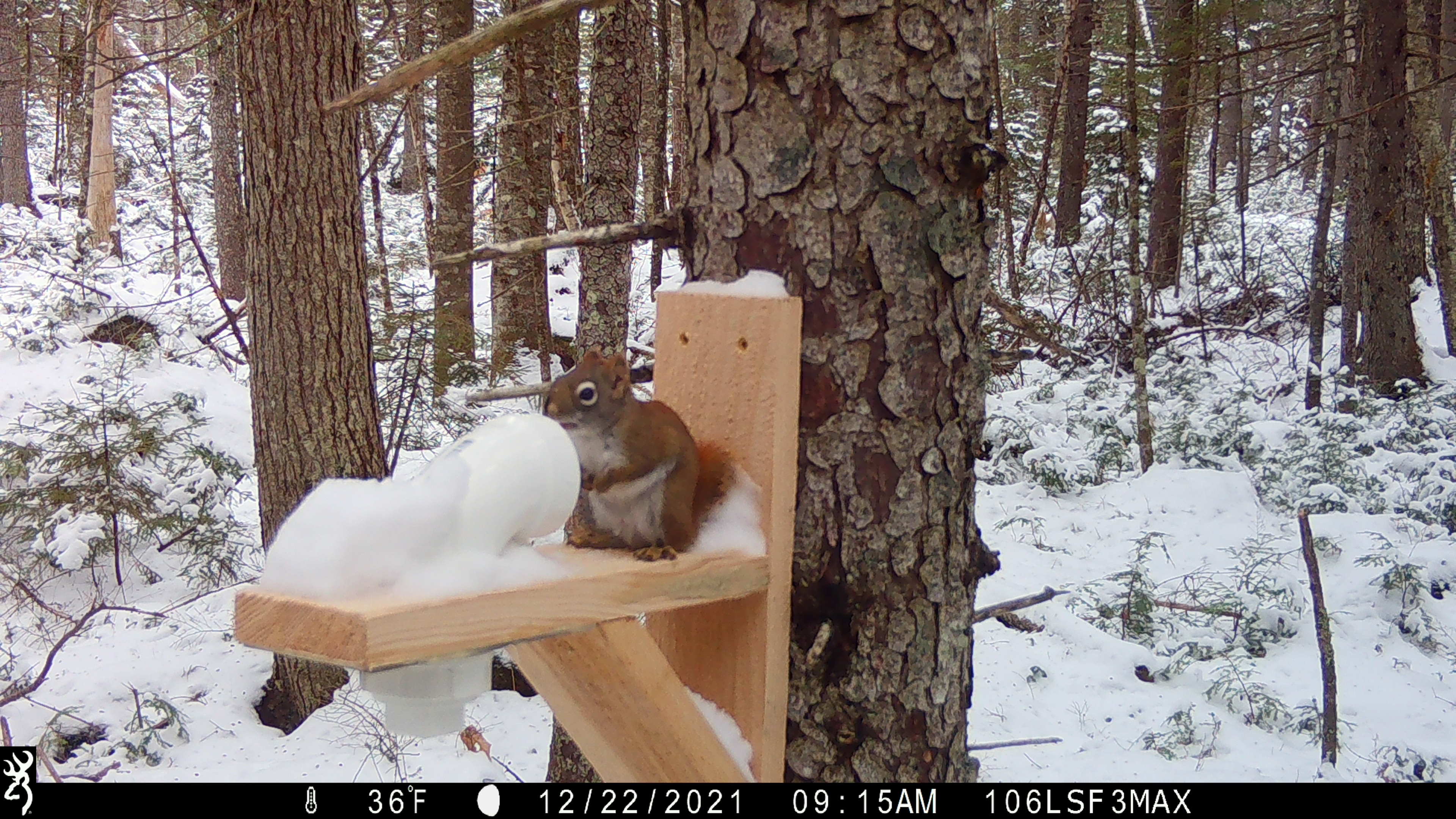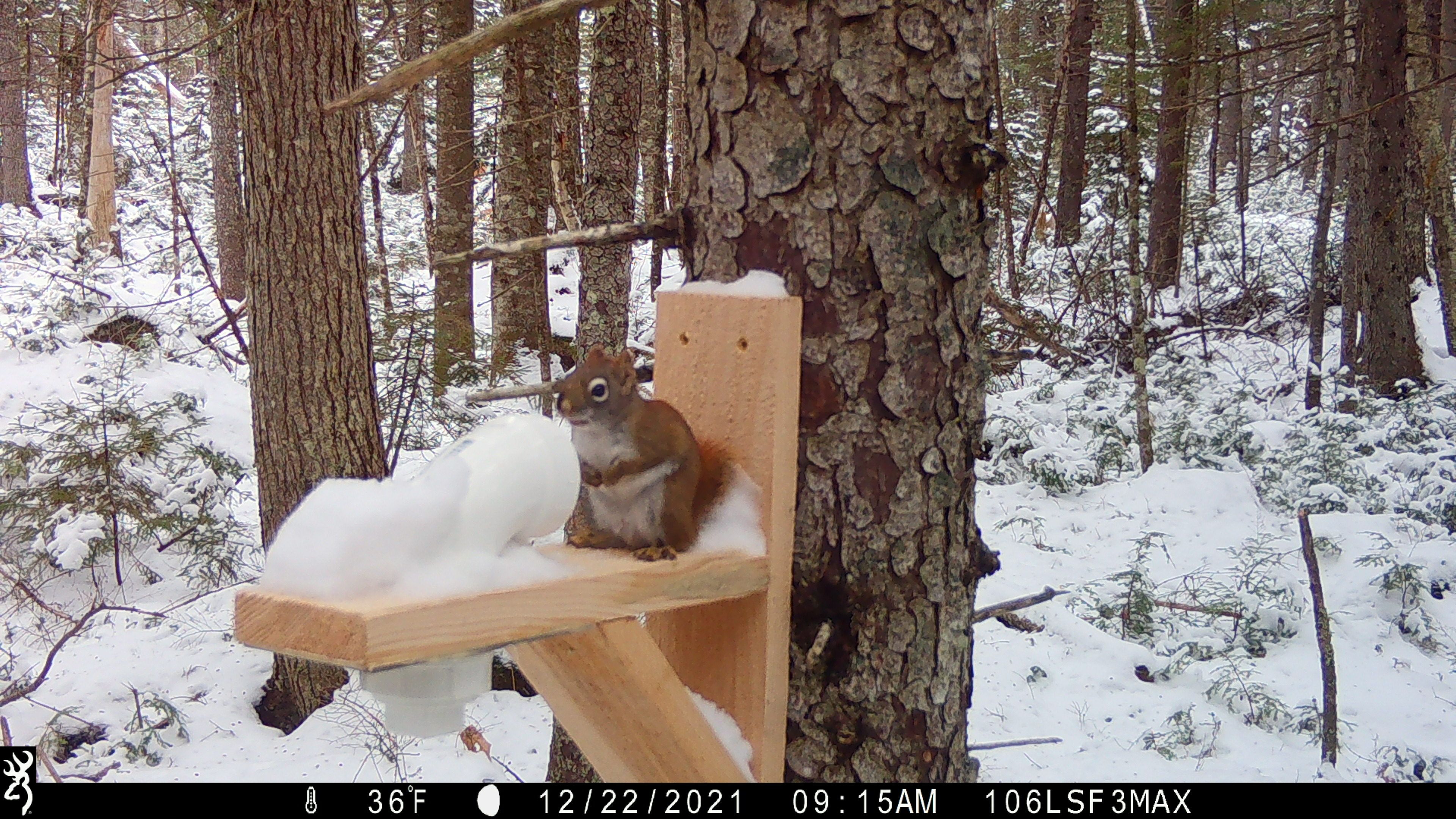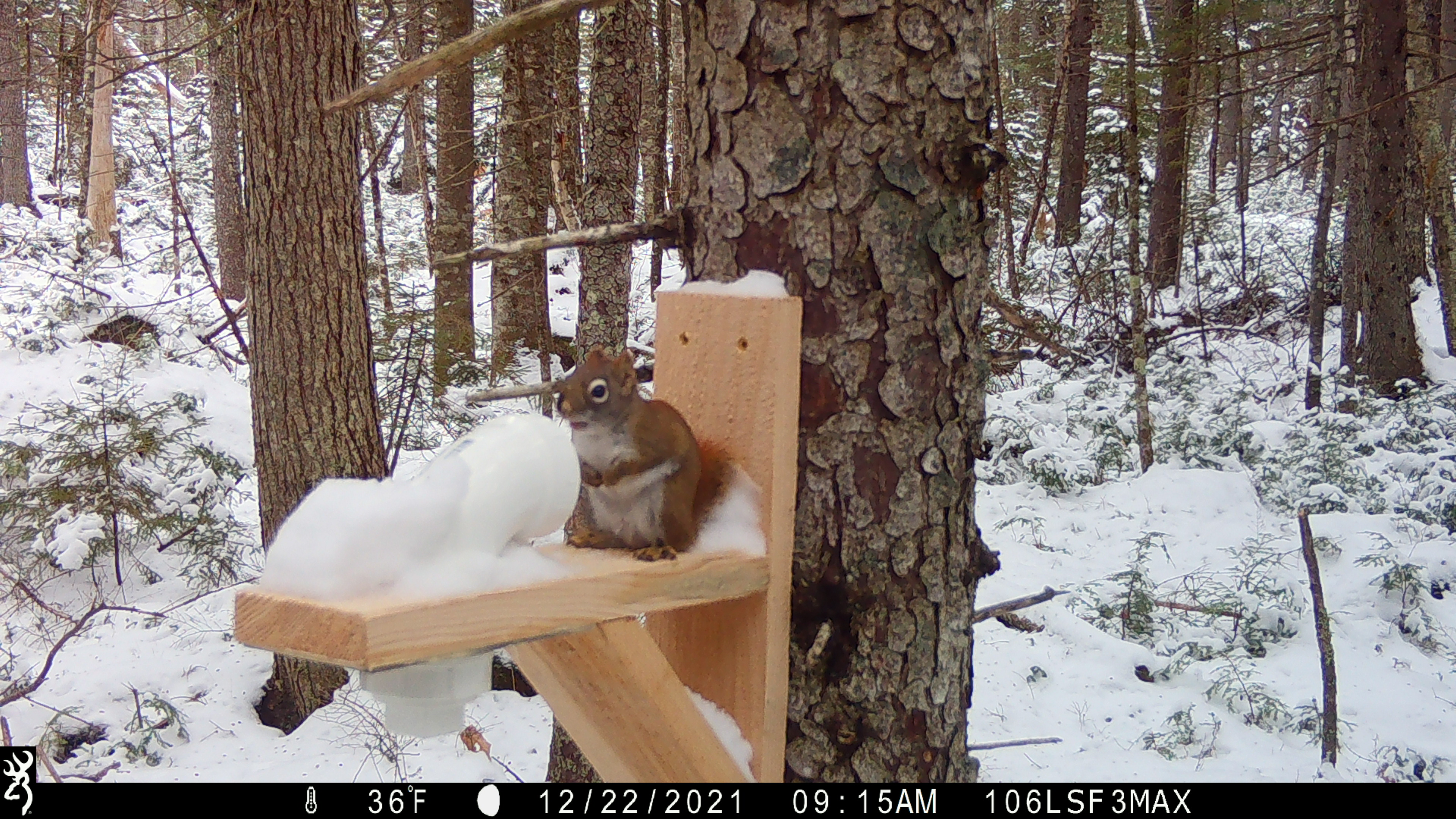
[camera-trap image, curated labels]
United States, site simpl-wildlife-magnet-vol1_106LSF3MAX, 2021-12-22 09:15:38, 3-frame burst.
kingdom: Animalia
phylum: Chordata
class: Mammalia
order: Rodentia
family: Sciuridae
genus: Tamiasciurus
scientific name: Tamiasciurus hudsonicus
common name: red squirrel